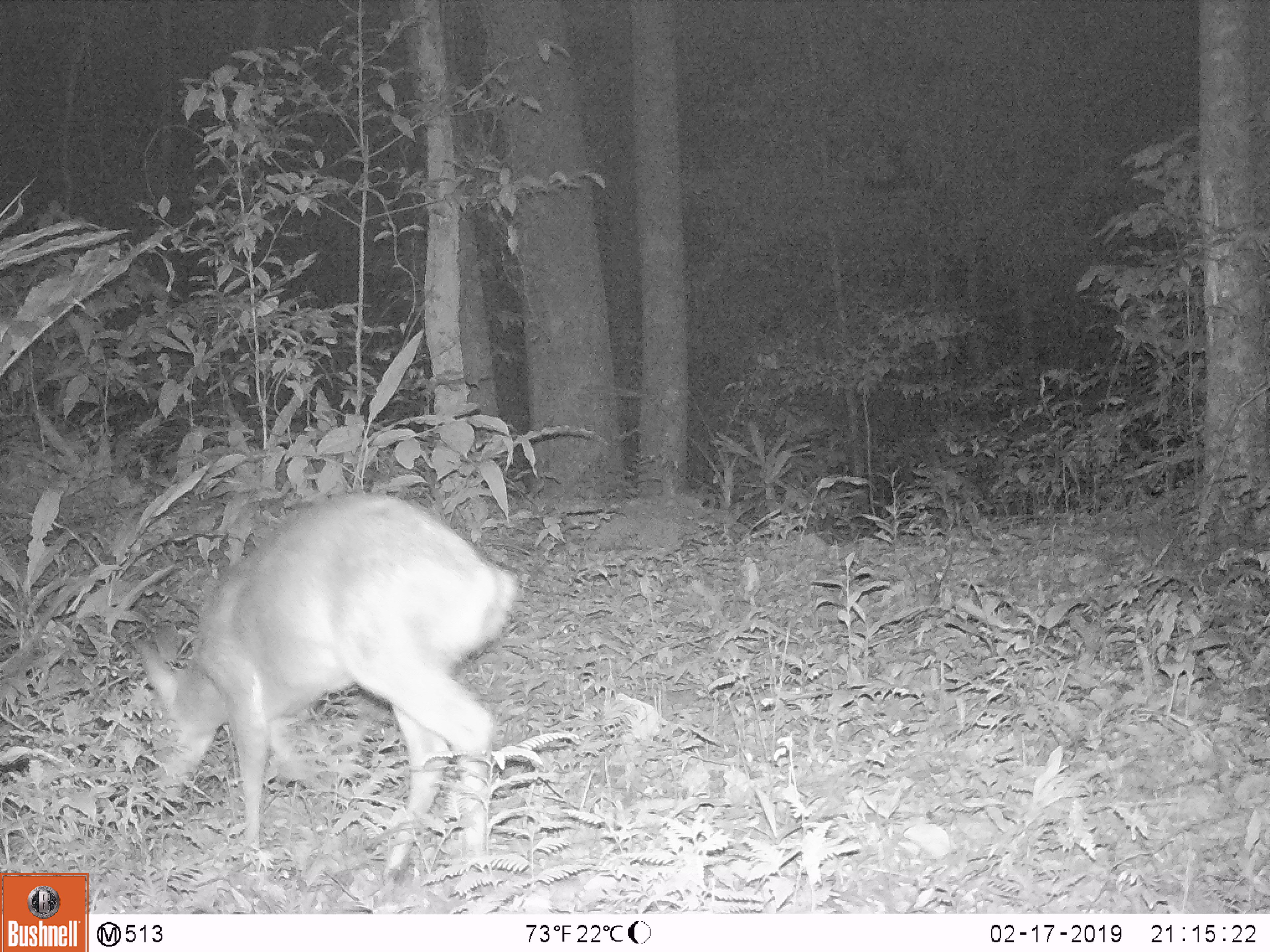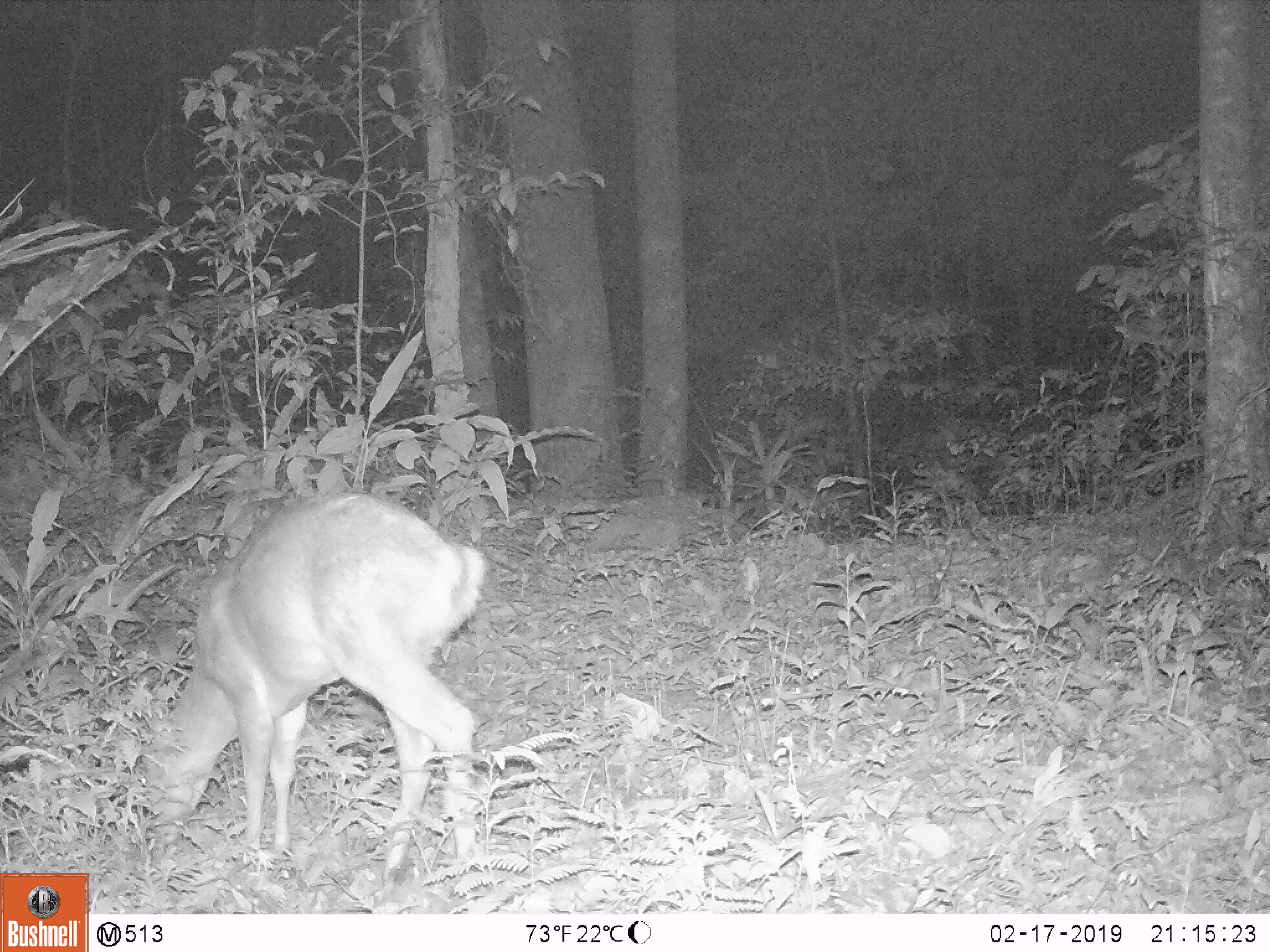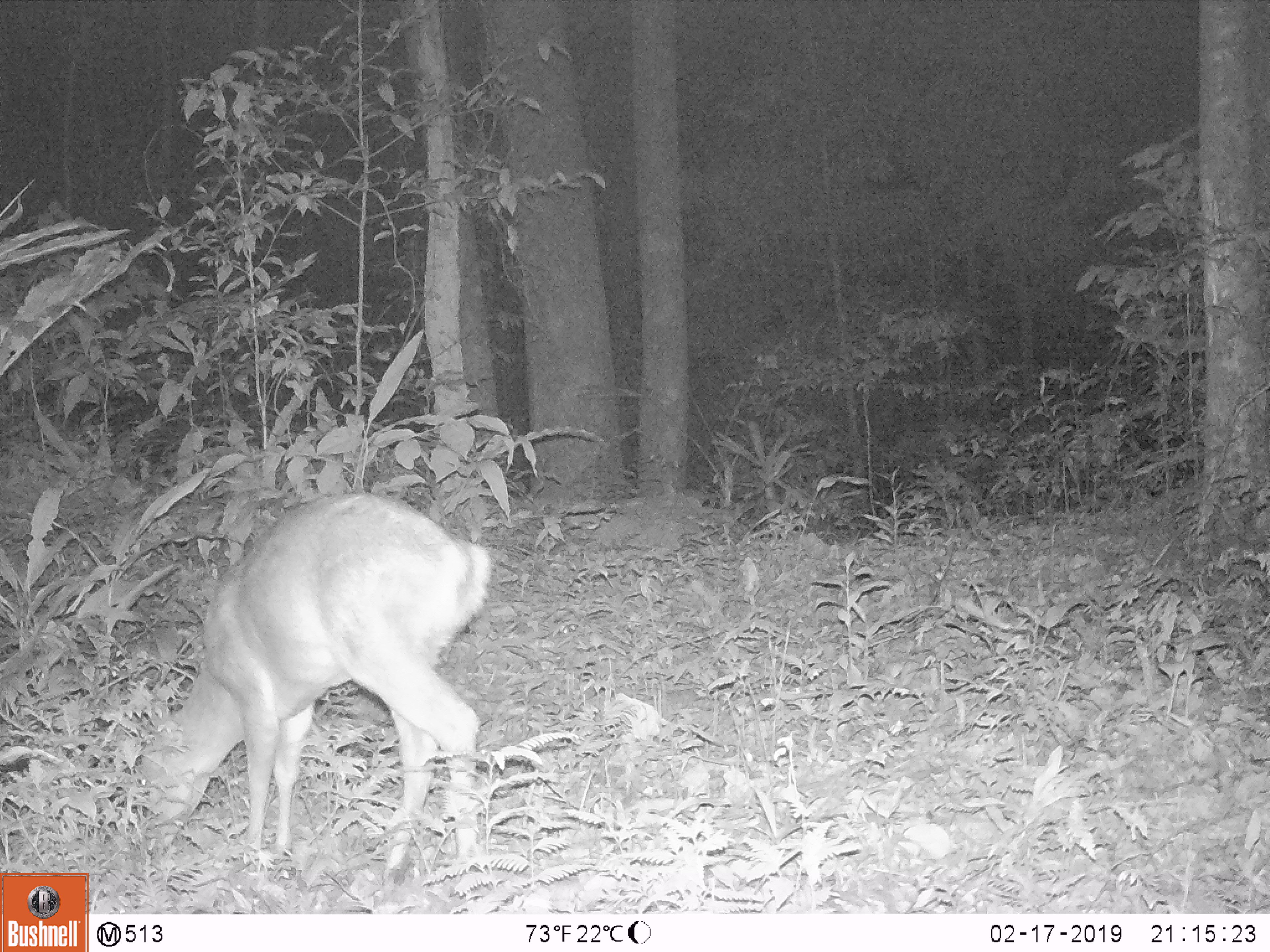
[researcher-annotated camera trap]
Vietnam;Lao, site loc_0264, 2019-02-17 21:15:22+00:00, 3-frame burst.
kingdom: Animalia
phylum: Chordata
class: Mammalia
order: Artiodactyla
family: Cervidae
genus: Muntiacus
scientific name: Muntiacus vuquangensis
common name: large-antlered muntjac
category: large antlered muntjac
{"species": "large antlered muntjac (large-antlered muntjac) (Muntiacus vuquangensis)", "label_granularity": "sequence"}